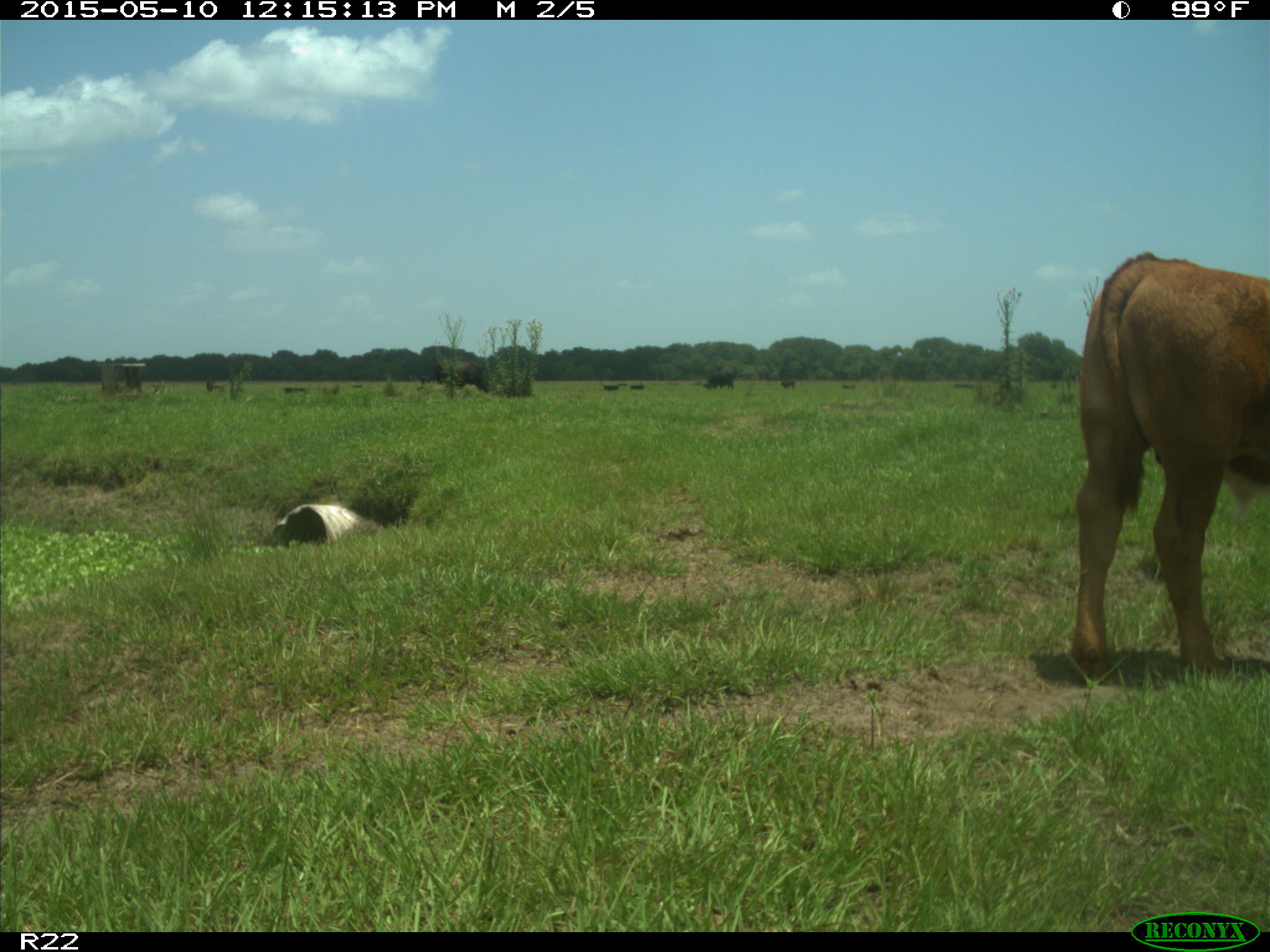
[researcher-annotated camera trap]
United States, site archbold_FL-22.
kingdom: Animalia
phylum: Chordata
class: Mammalia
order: Artiodactyla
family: Bovidae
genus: Bos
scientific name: Bos taurus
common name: domestic cow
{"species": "Bos taurus (domestic cow)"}